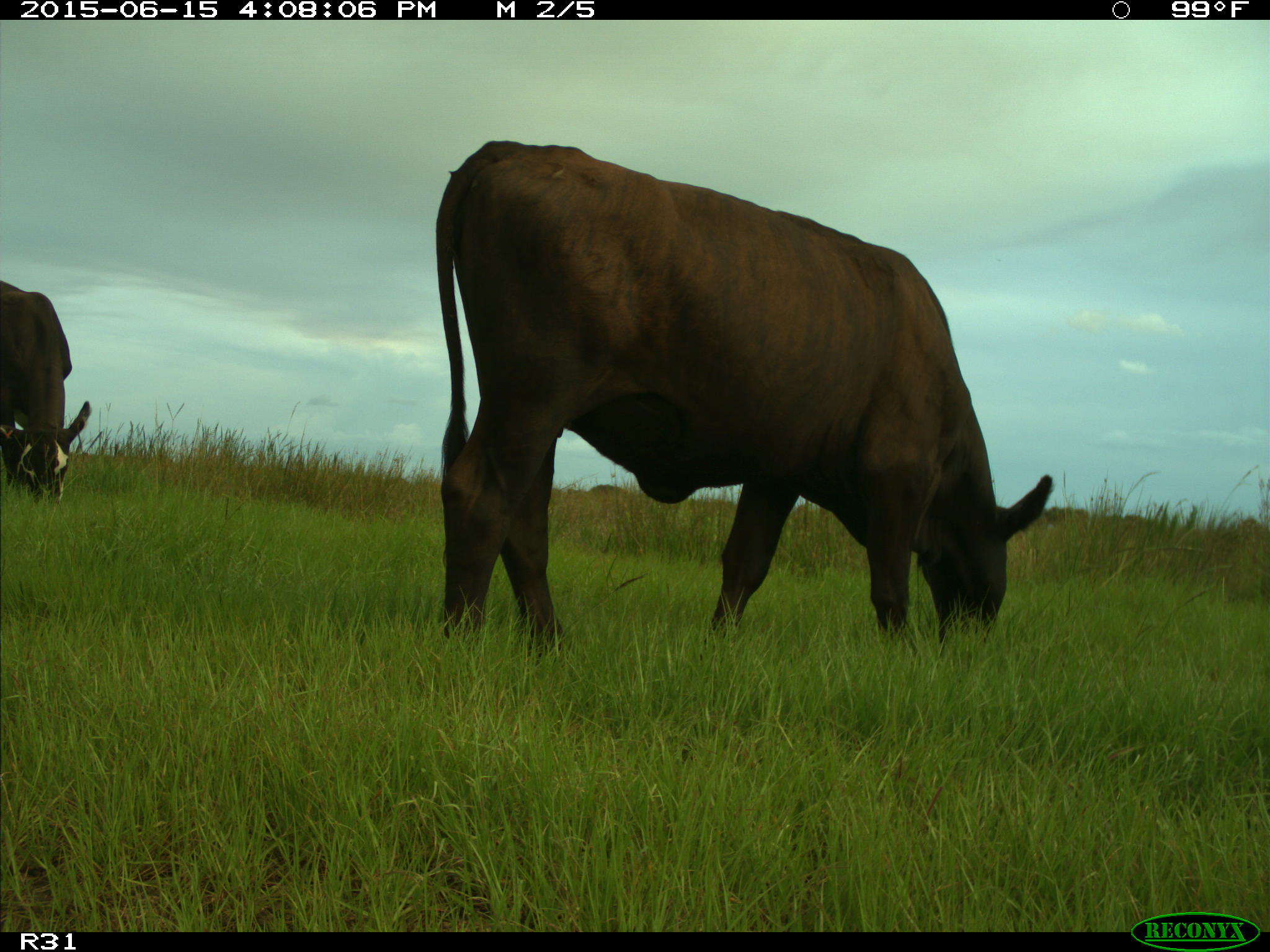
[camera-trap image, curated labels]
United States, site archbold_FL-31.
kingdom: Animalia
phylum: Chordata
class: Mammalia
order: Artiodactyla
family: Bovidae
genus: Bos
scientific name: Bos taurus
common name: domestic cow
Bos taurus (domestic cow).